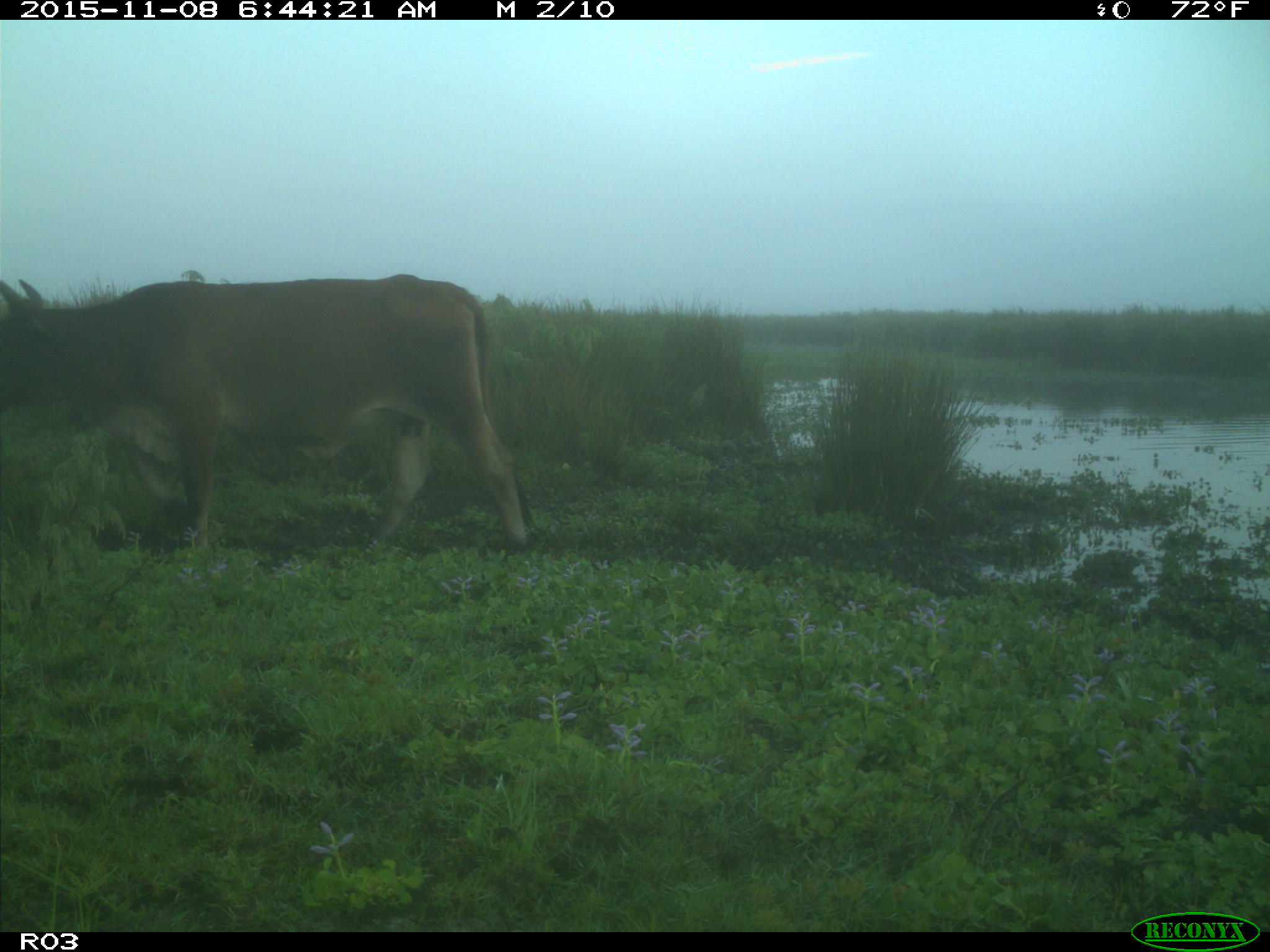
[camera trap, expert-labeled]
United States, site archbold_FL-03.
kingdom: Animalia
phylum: Chordata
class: Mammalia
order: Artiodactyla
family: Bovidae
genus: Bos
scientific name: Bos taurus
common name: domestic cow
Bos taurus (domestic cow).